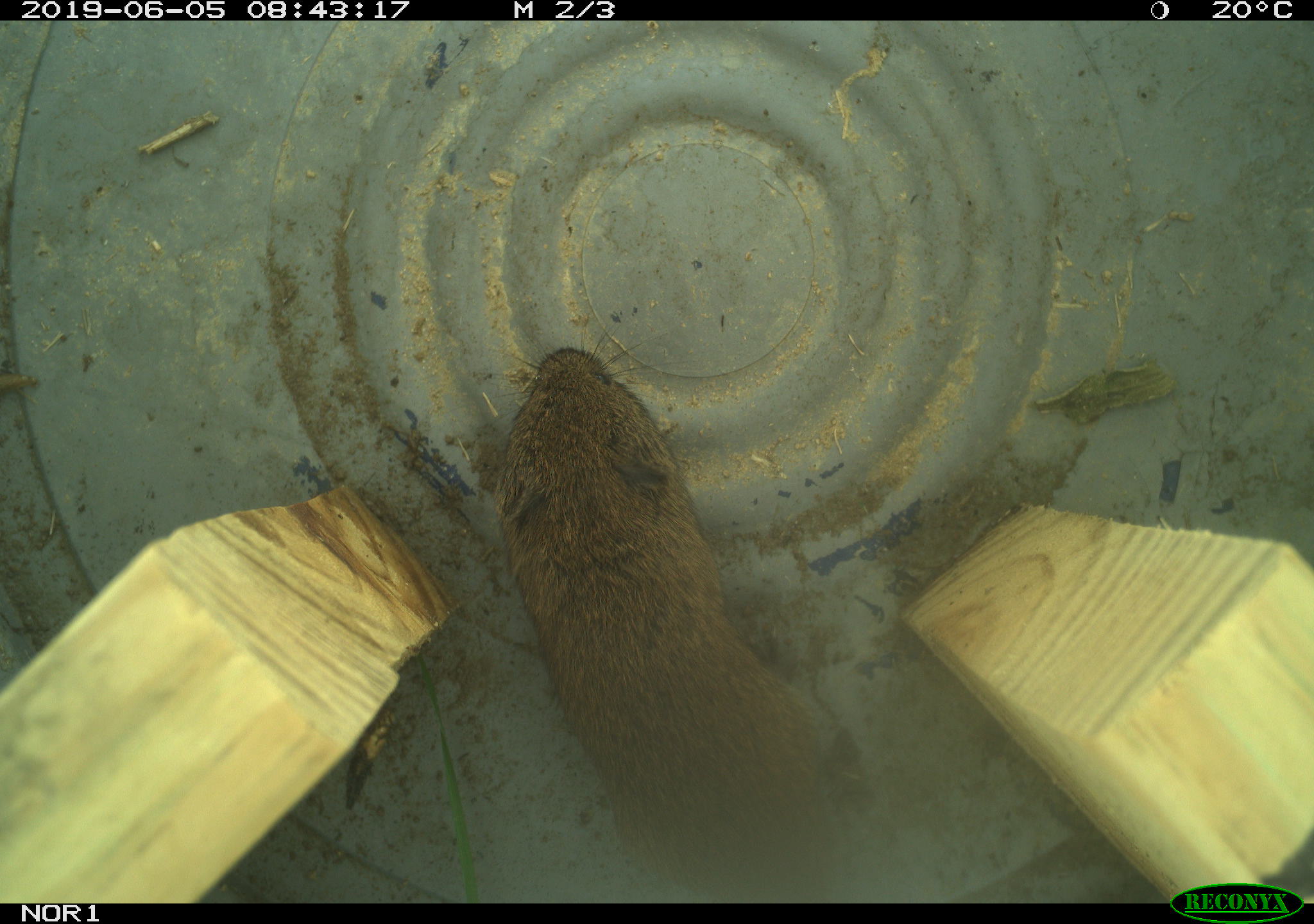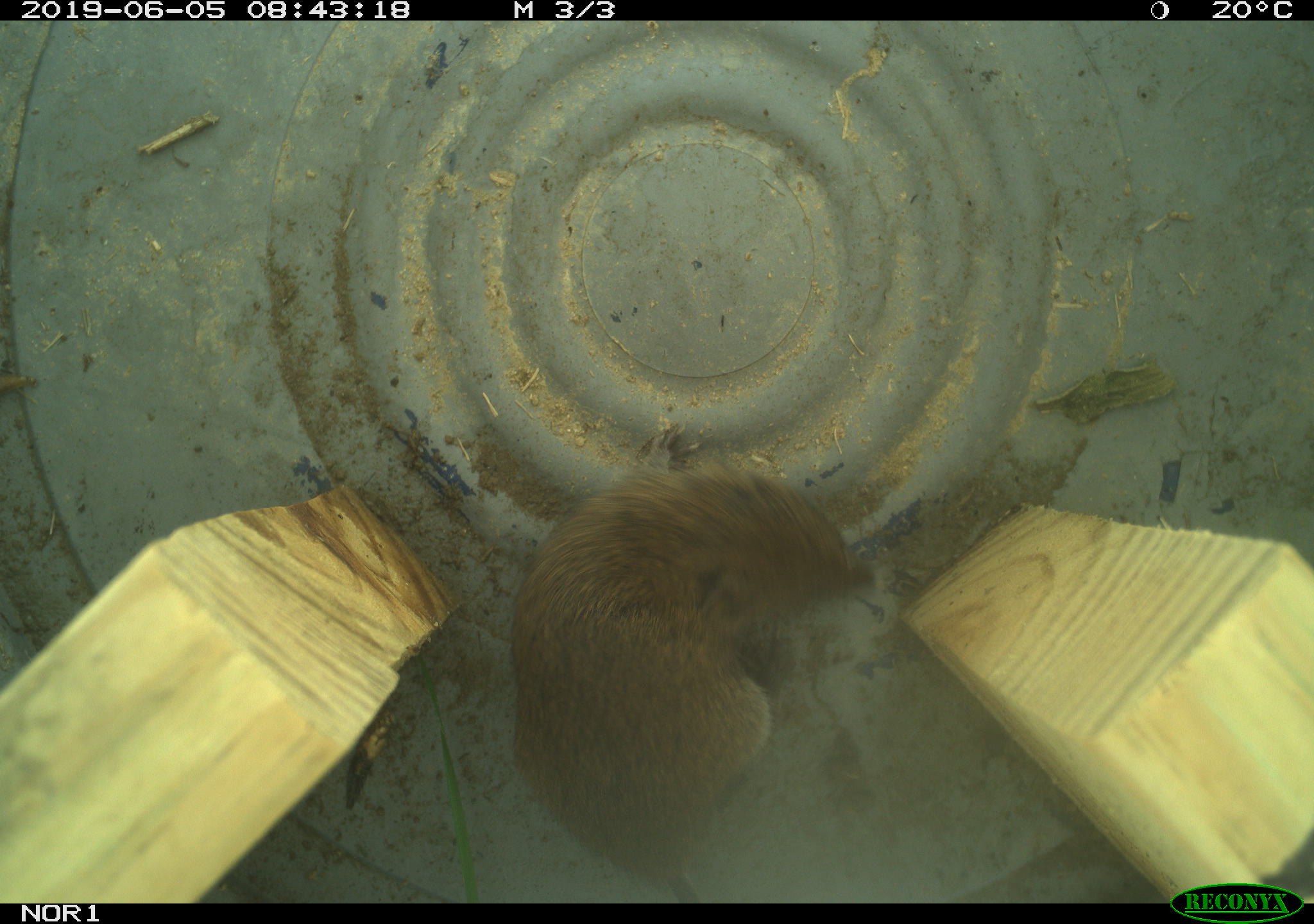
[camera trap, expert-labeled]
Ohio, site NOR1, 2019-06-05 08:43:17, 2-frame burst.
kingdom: Animalia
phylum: Chordata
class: Mammalia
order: Rodentia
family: Cricetidae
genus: Microtus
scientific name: Microtus pennsylvanicus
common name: meadow vole